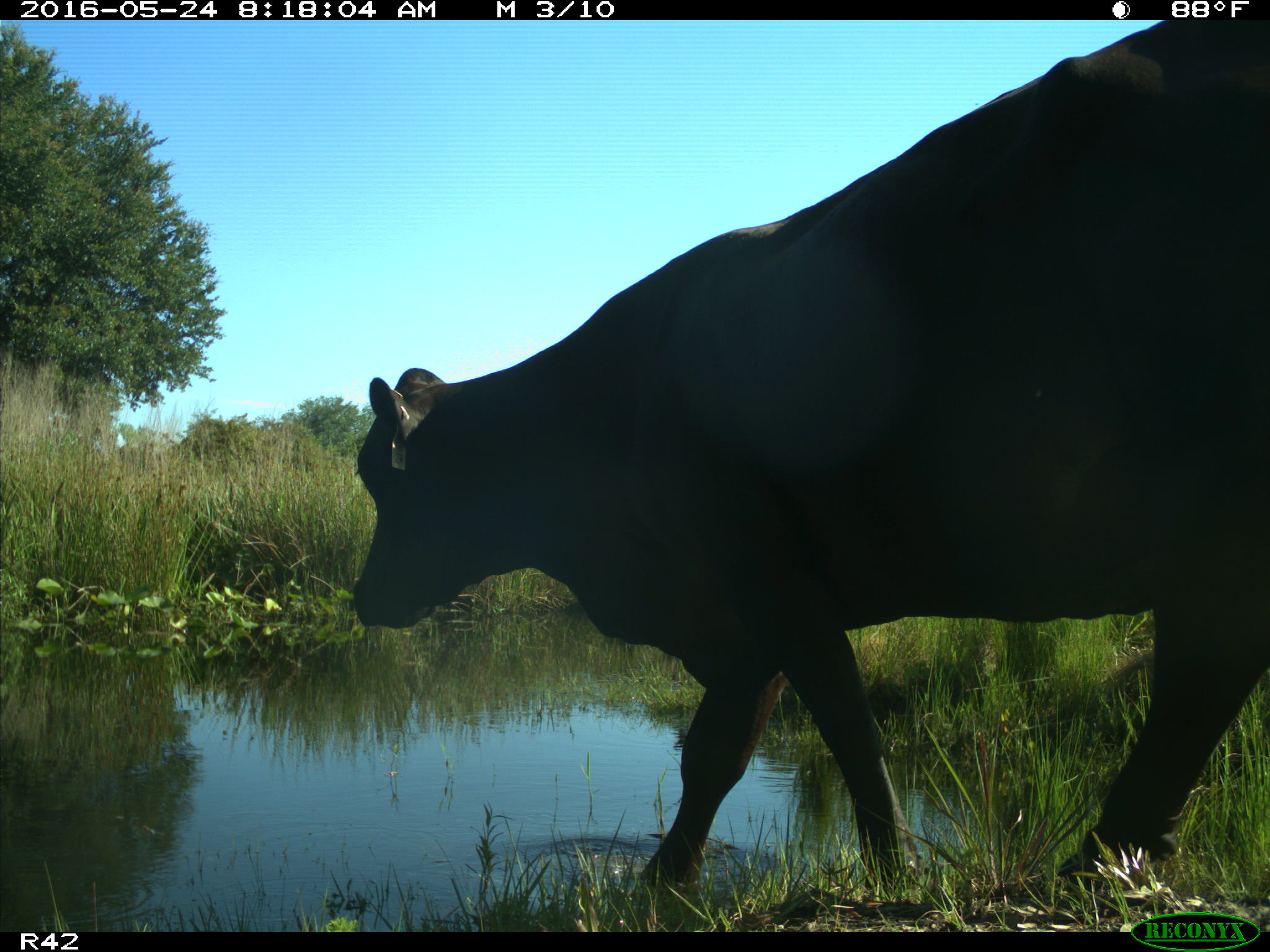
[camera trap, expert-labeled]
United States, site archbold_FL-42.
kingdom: Animalia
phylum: Chordata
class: Mammalia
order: Artiodactyla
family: Bovidae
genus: Bos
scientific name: Bos taurus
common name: domestic cow